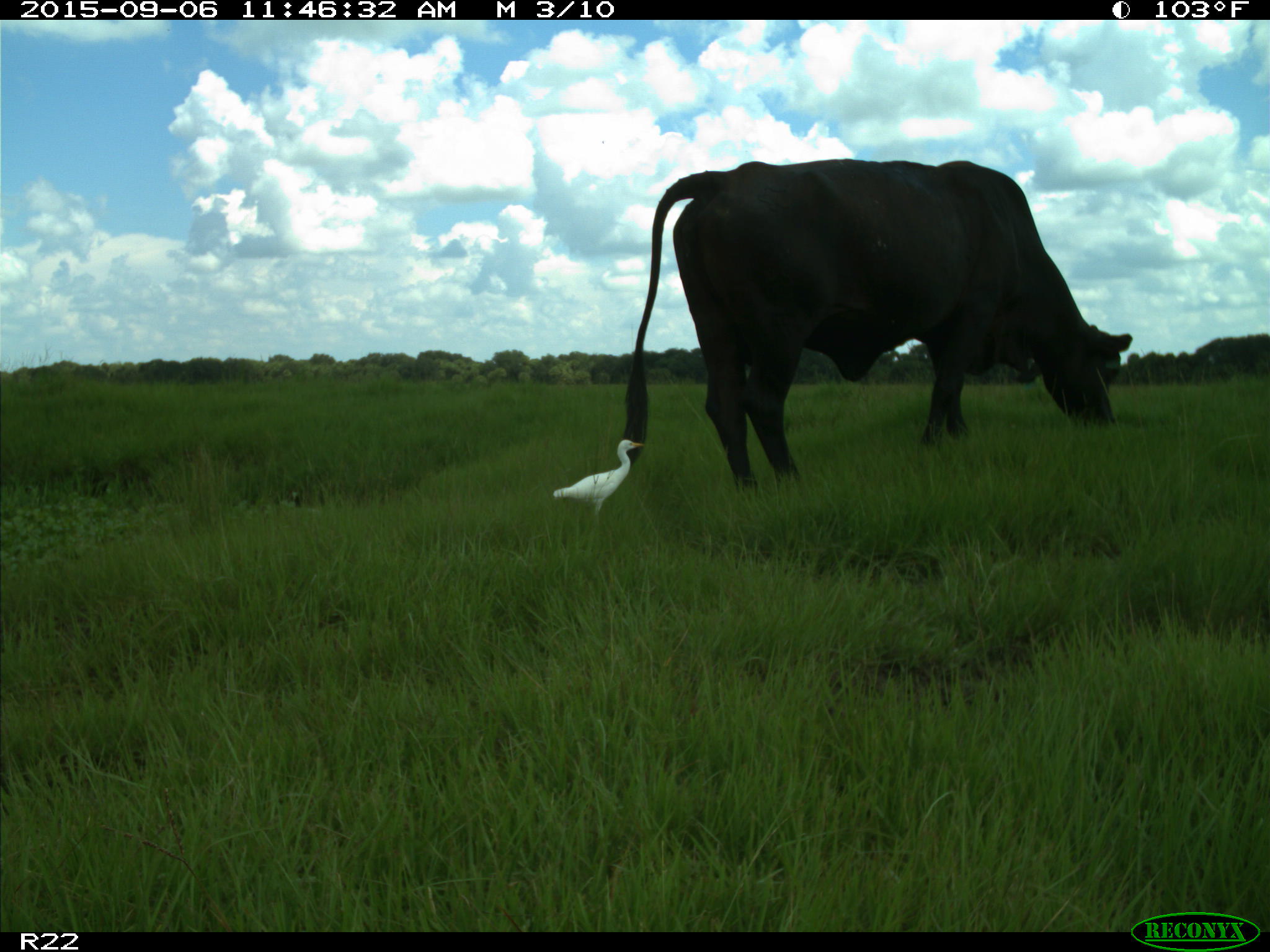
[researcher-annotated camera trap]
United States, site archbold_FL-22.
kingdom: Animalia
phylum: Chordata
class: Mammalia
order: Artiodactyla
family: Bovidae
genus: Bos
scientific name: Bos taurus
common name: domestic cow